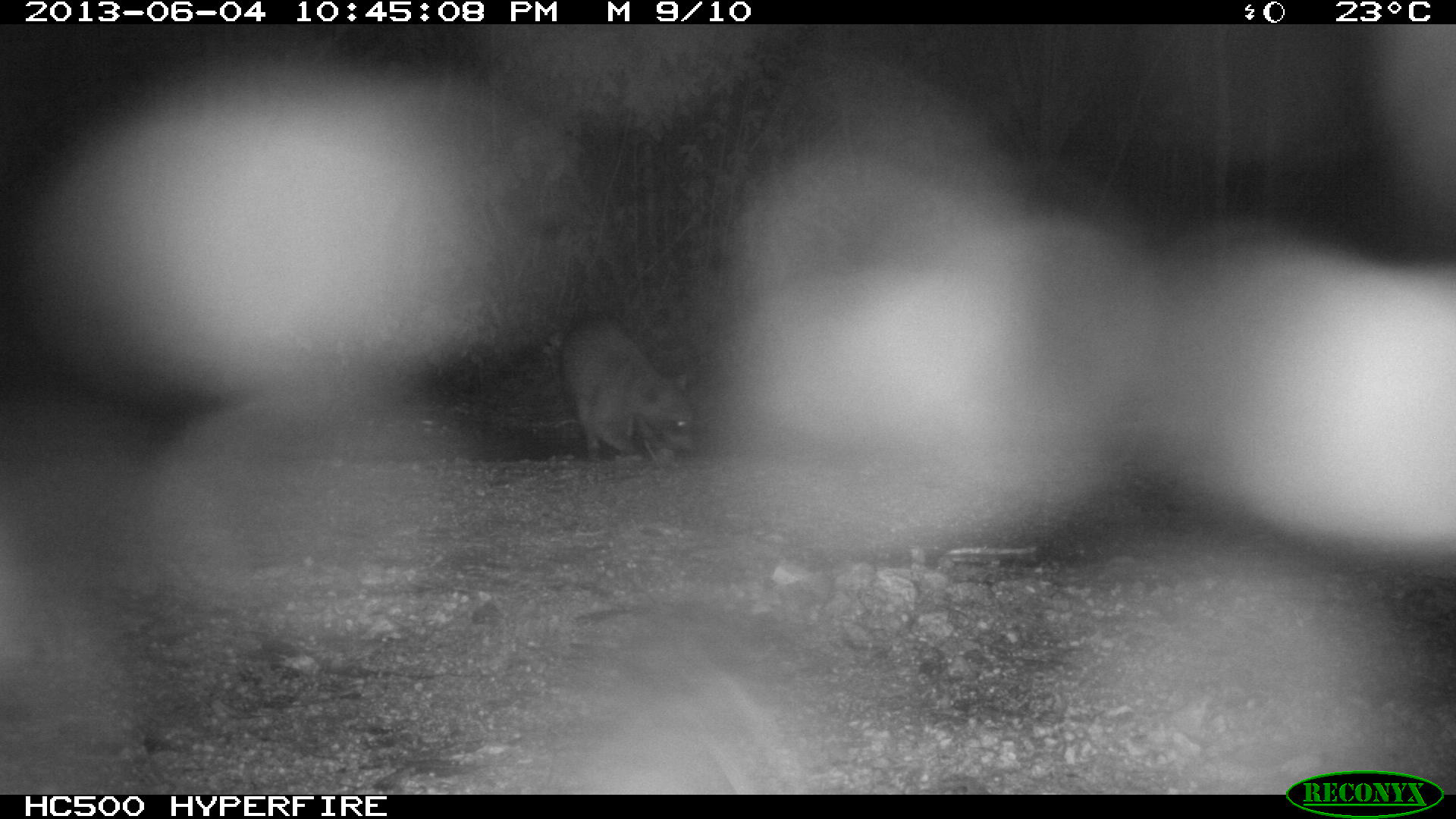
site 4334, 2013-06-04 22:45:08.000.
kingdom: Animalia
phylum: Chordata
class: Mammalia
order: Carnivora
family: Procyonidae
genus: Procyon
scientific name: Procyon lotor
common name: common raccoon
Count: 1.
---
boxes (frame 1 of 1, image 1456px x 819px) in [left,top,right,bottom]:
procyon lotor: [554,312,698,469]